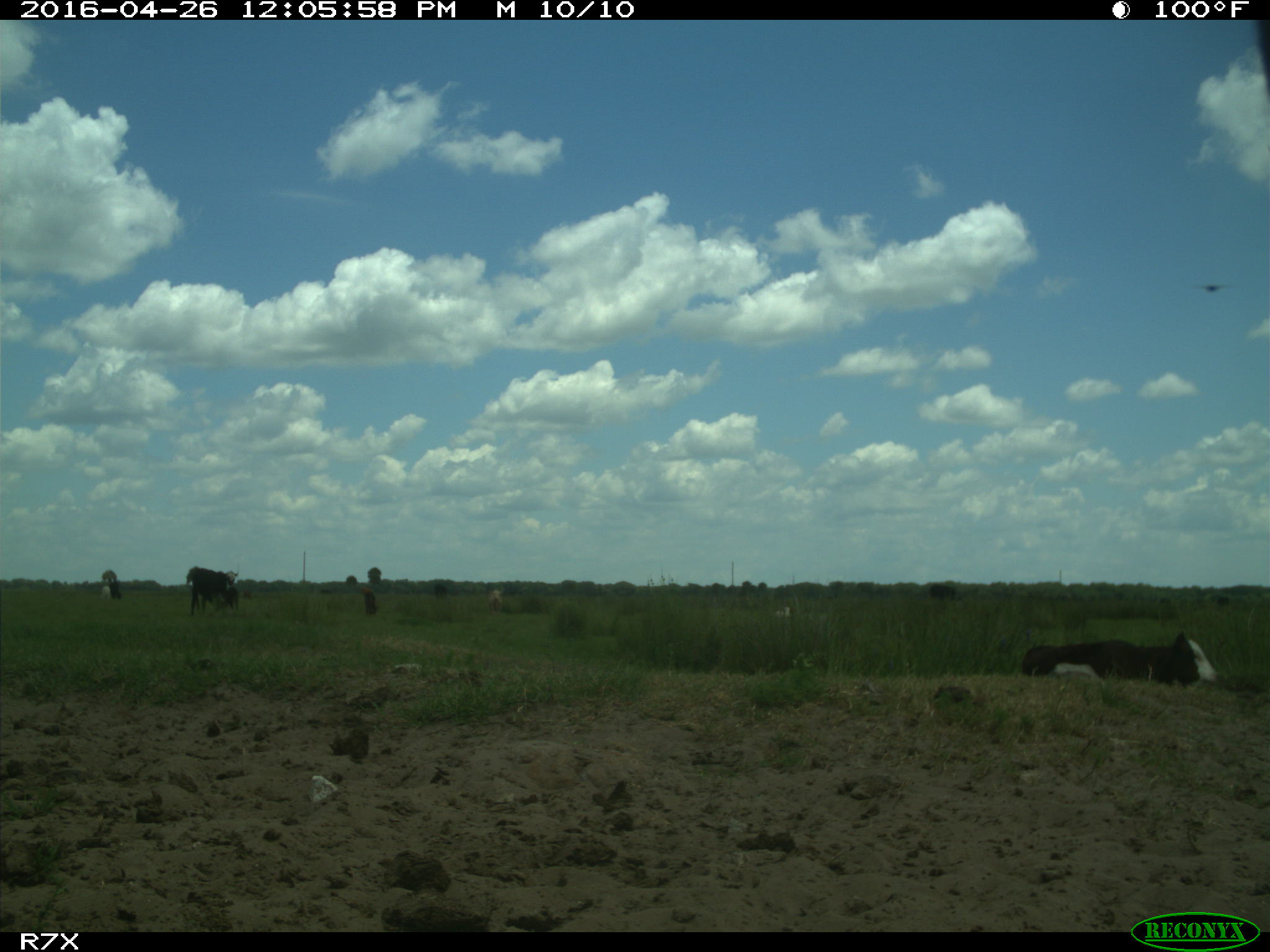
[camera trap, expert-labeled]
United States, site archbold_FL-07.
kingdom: Animalia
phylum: Chordata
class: Mammalia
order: Artiodactyla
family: Bovidae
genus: Bos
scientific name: Bos taurus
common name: domestic cow